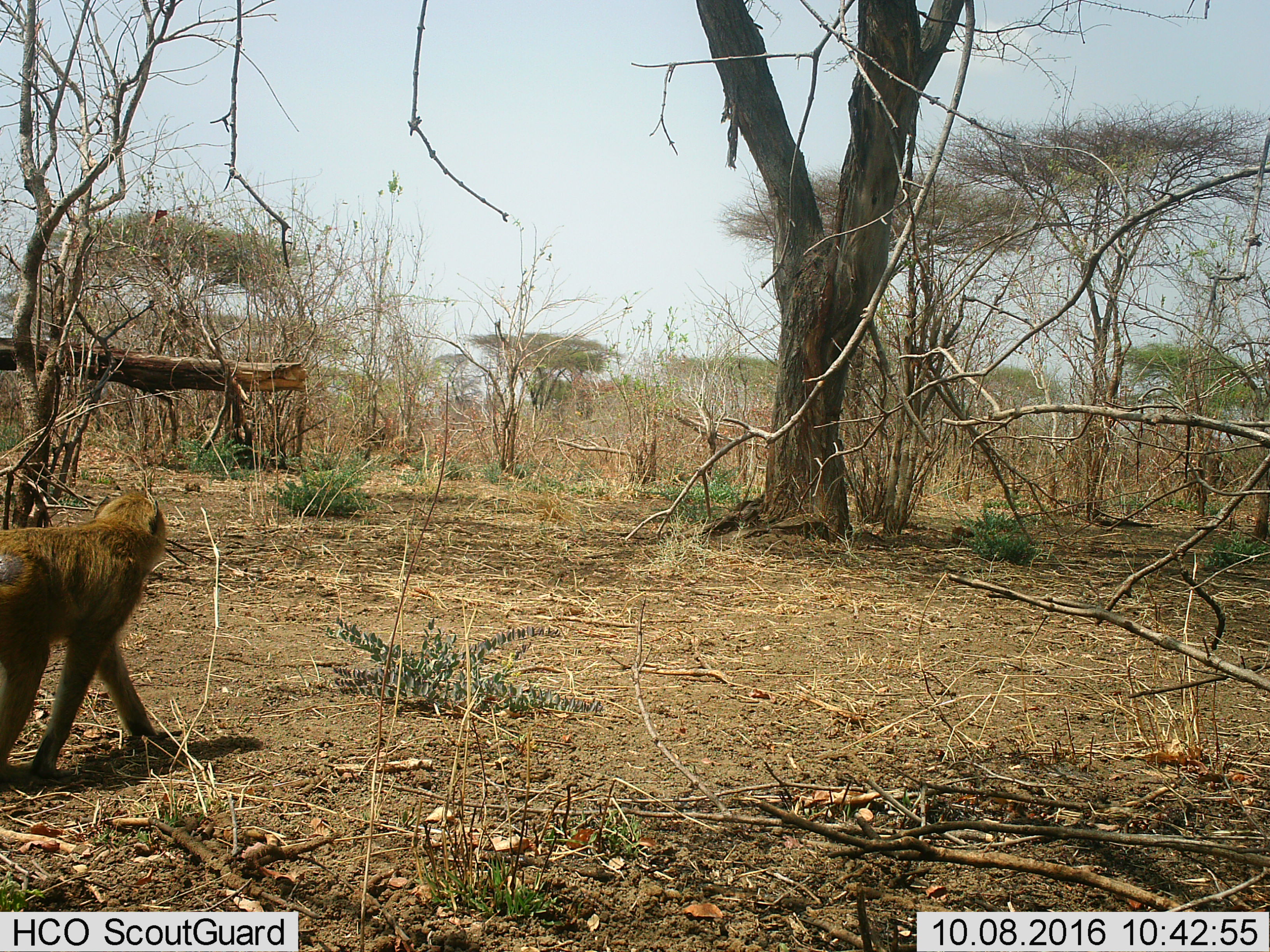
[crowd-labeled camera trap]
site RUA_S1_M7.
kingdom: Animalia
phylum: Chordata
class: Mammalia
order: Primates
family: Cercopithecidae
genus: Papio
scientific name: Papio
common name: baboon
Baboon (Papio), count 1. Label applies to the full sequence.